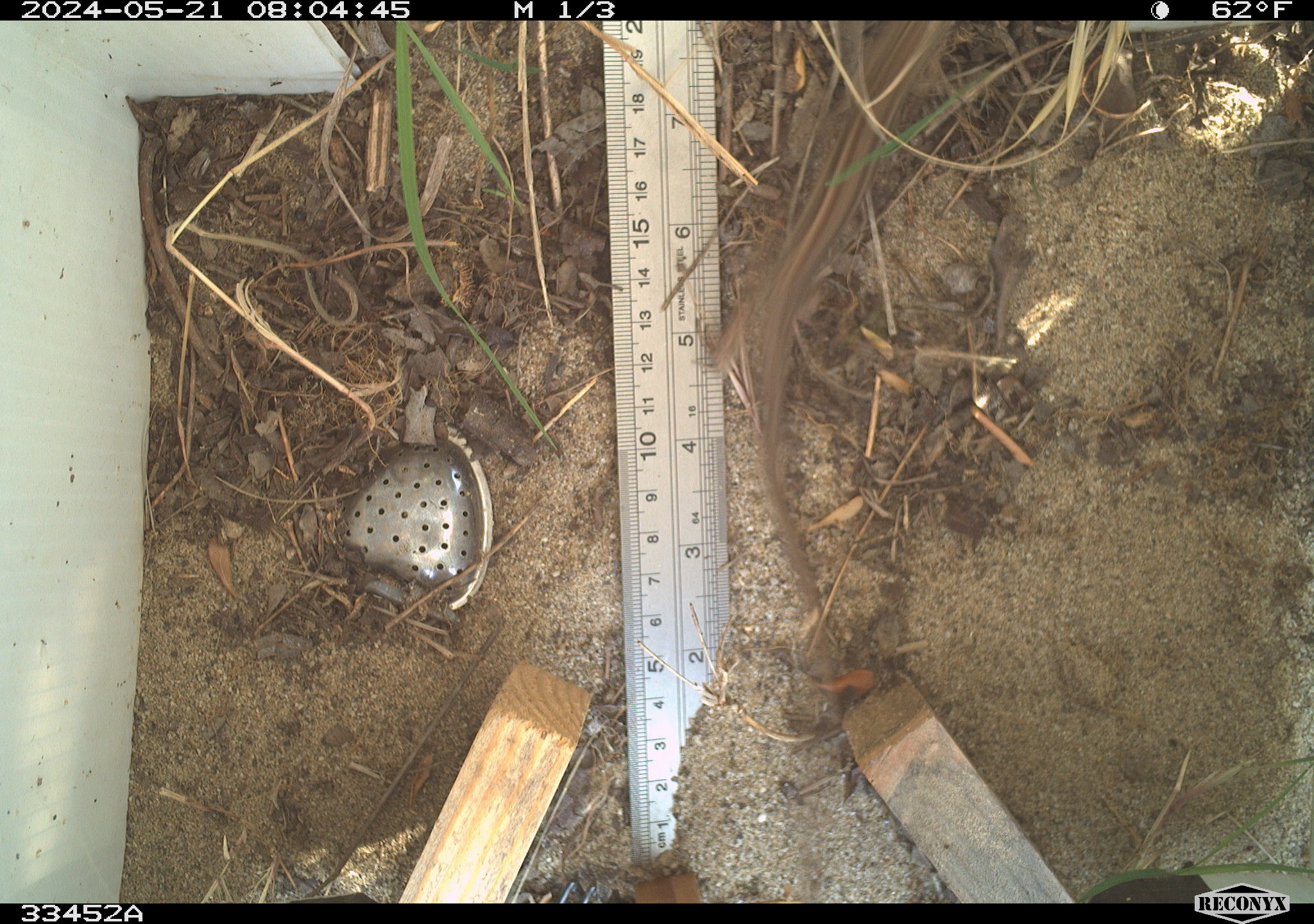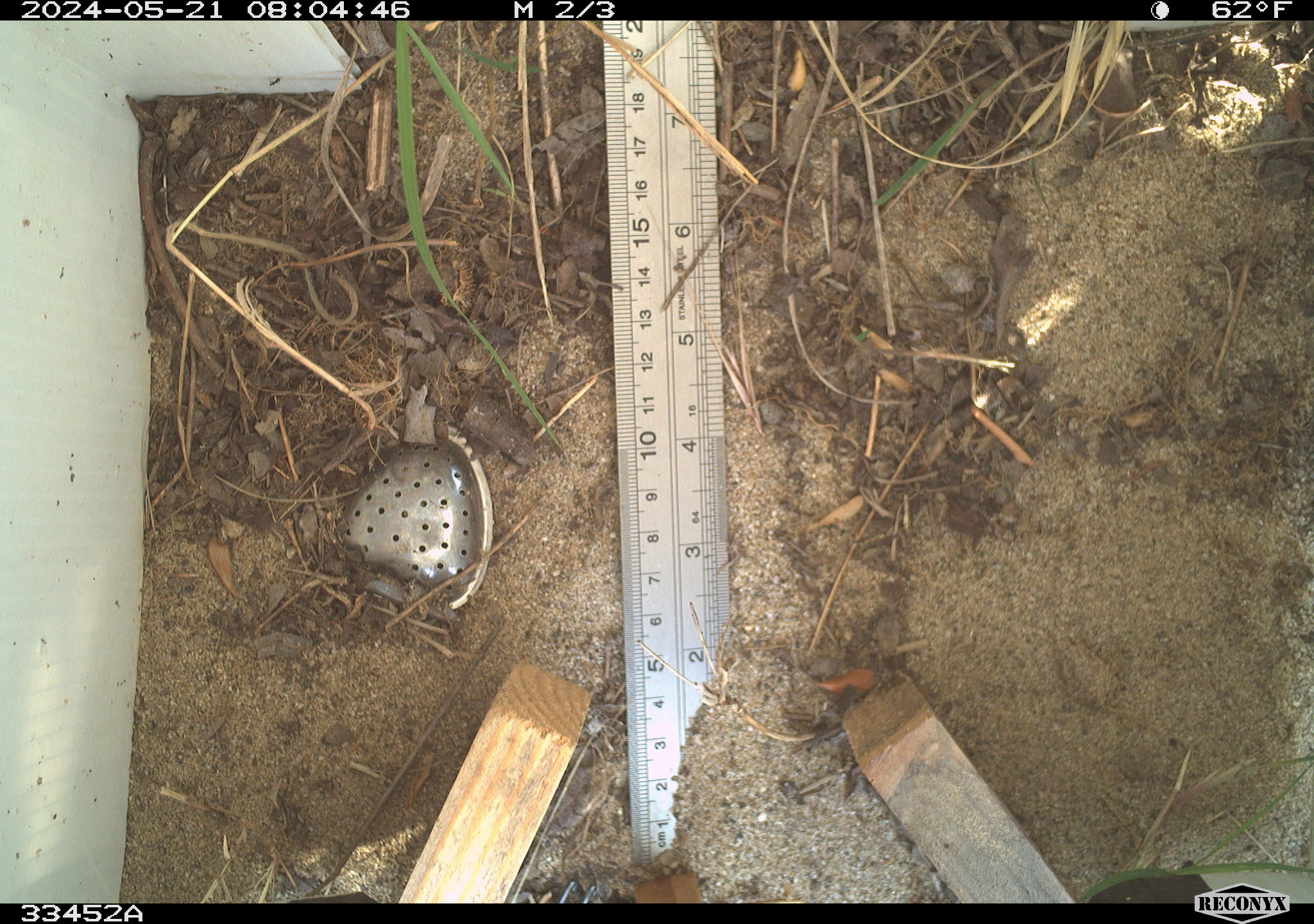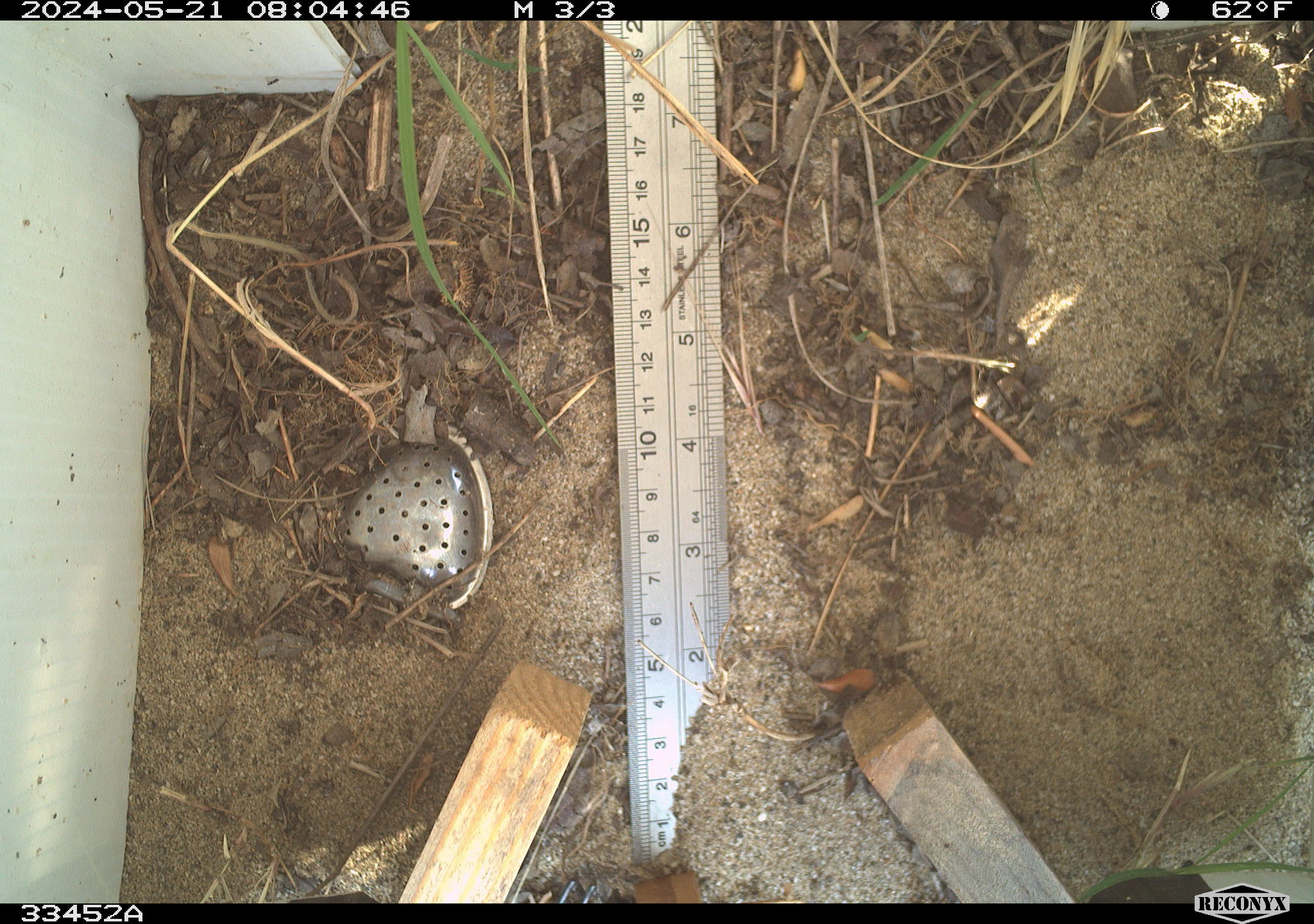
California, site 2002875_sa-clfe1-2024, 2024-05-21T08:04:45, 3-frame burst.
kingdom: Animalia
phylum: Chordata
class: Reptilia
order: Squamata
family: Phrynosomatidae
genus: Sceloporus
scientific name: Sceloporus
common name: spiny lizards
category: sceloporus species